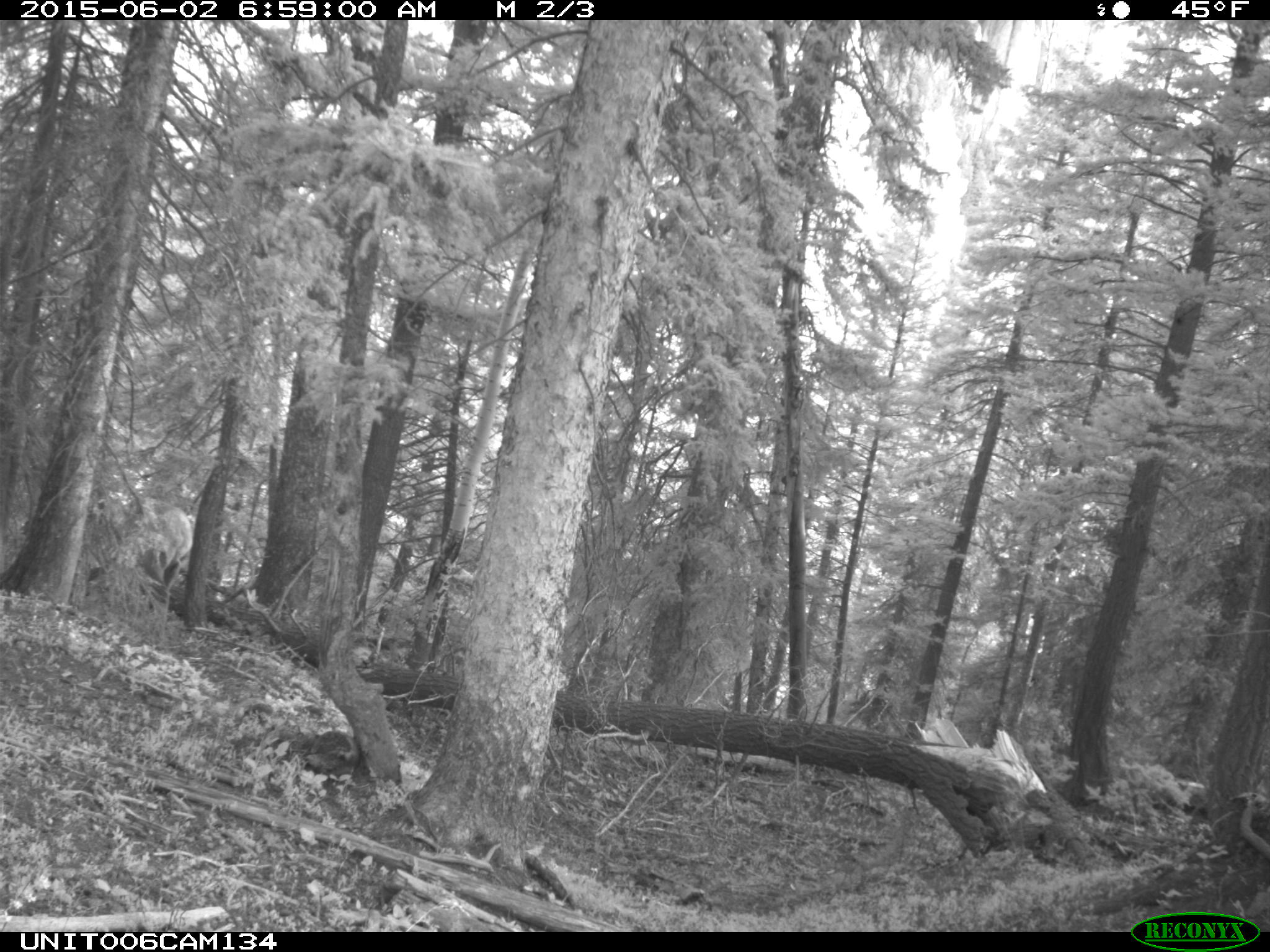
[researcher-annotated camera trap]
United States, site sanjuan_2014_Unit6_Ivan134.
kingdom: Animalia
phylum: Chordata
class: Mammalia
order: Artiodactyla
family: Cervidae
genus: Cervus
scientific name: Cervus elaphus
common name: red deer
Cervus elaphus (red deer).